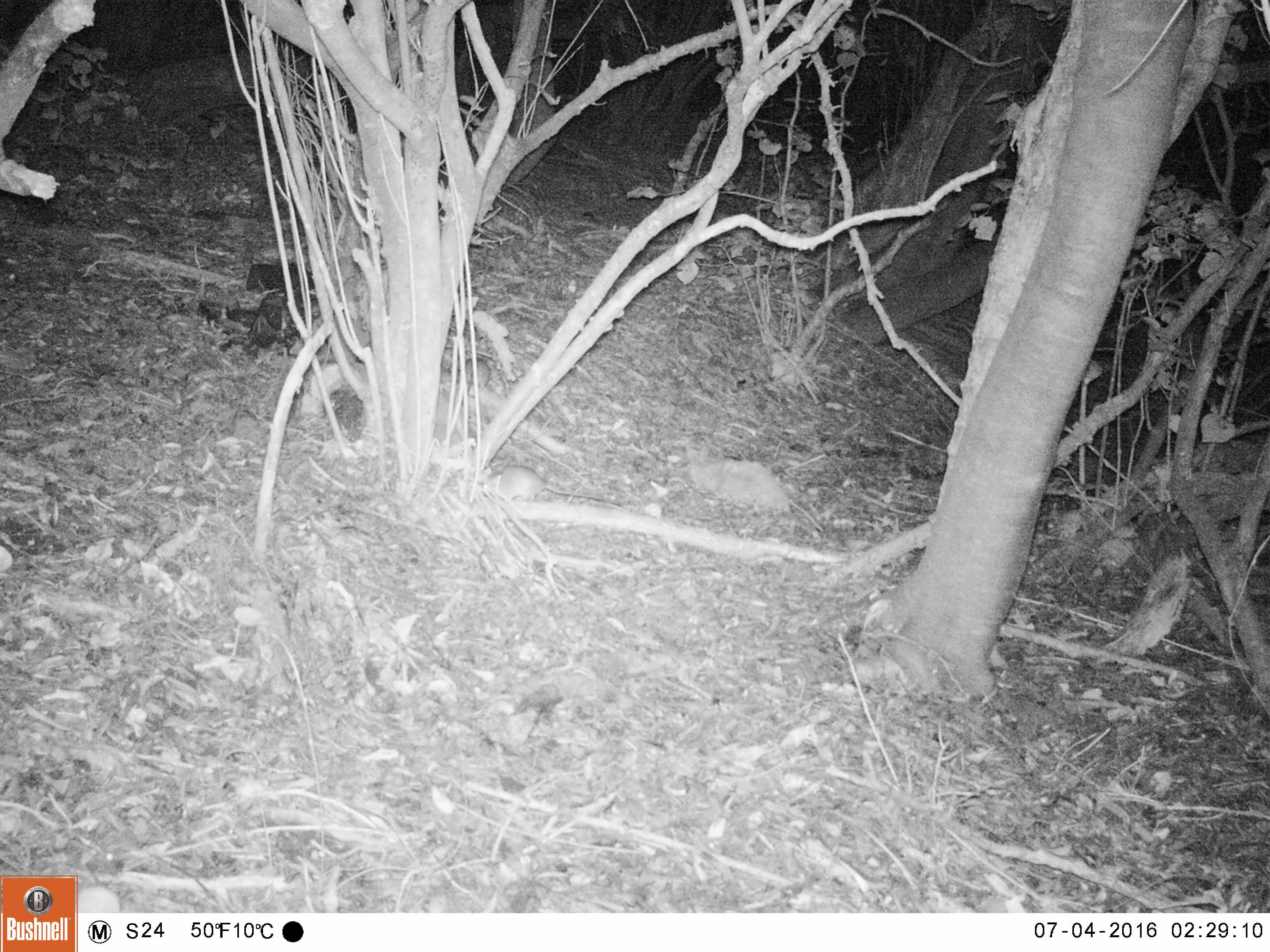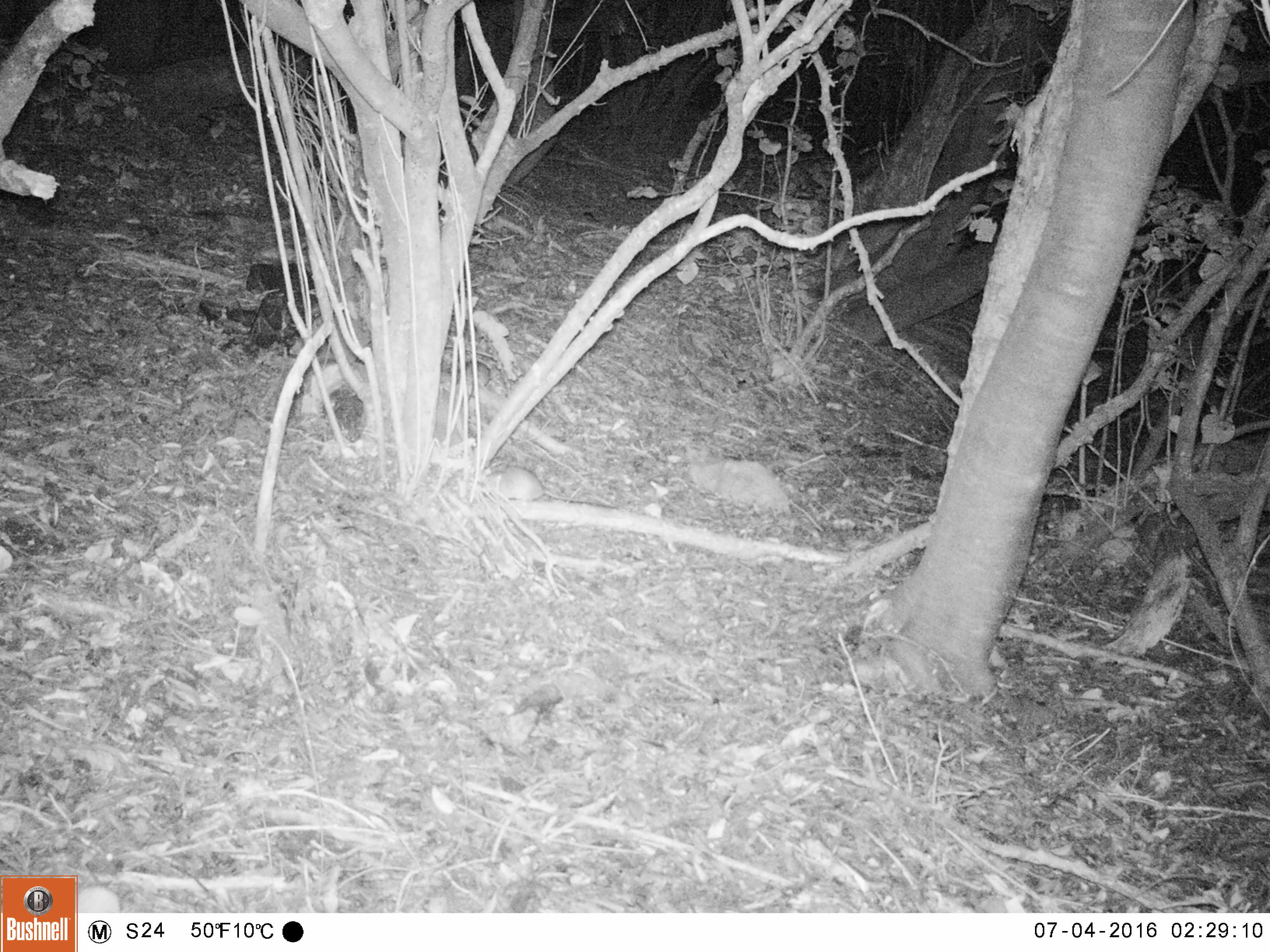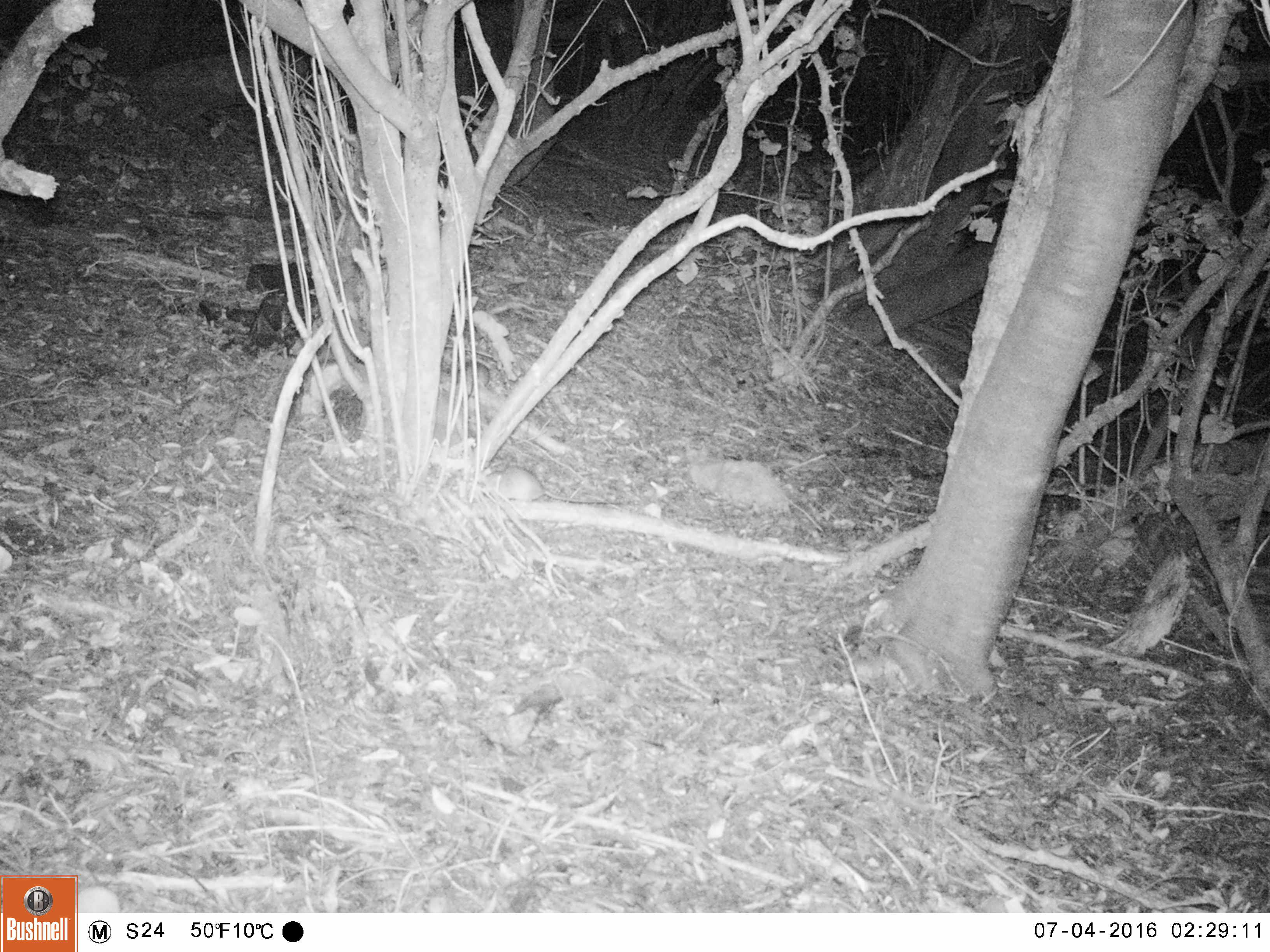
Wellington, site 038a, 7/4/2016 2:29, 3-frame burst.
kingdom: Animalia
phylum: Chordata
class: Mammalia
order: Rodentia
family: Muridae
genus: Rattus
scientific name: Rattus rattus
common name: ship rat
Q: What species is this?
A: Ship rat (Rattus rattus).